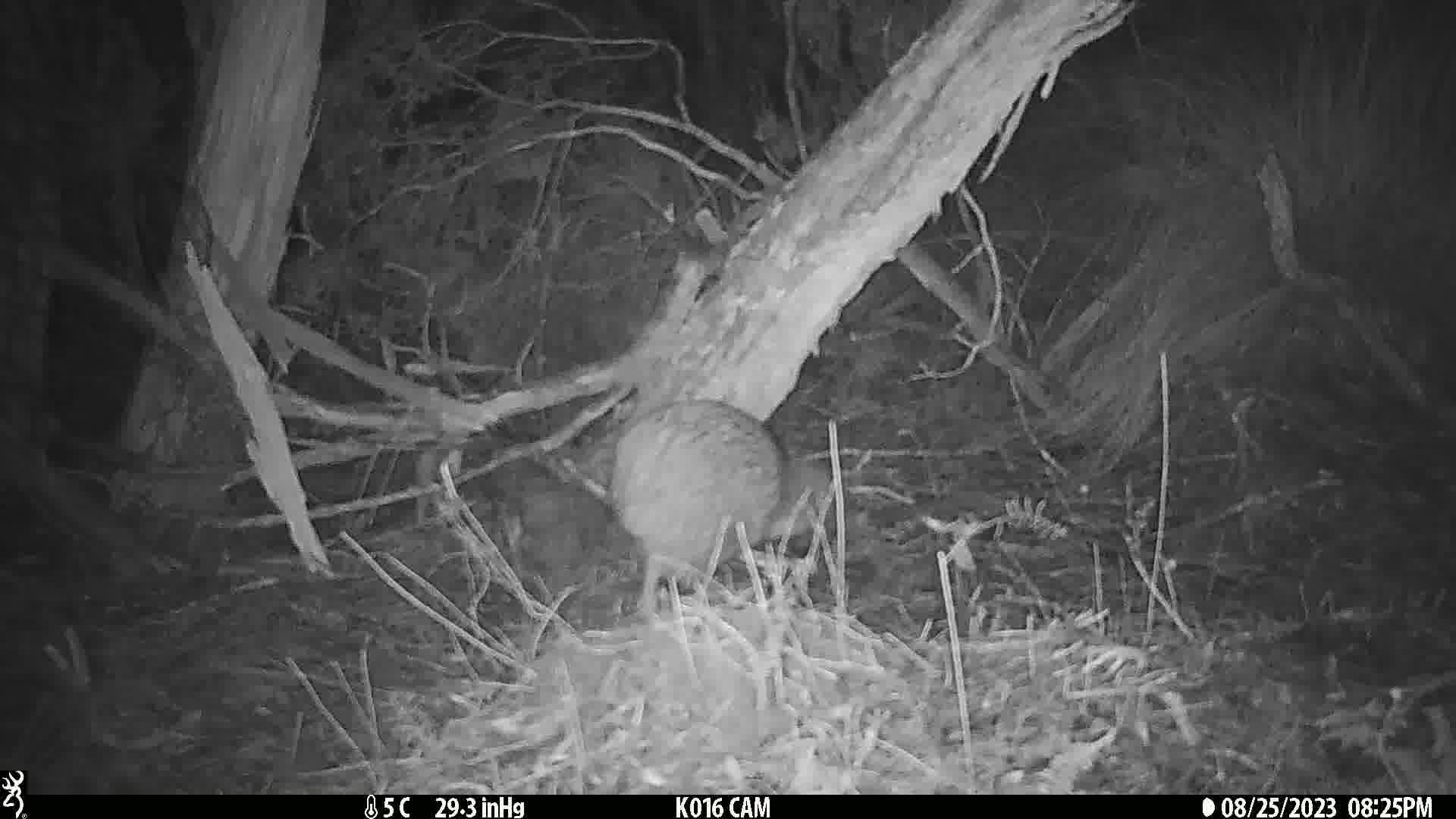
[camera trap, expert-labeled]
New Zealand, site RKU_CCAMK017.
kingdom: Animalia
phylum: Chordata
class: Aves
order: Apterygiformes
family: Apterygidae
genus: Apteryx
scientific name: Apteryx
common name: kiwi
Kiwi (Apteryx).